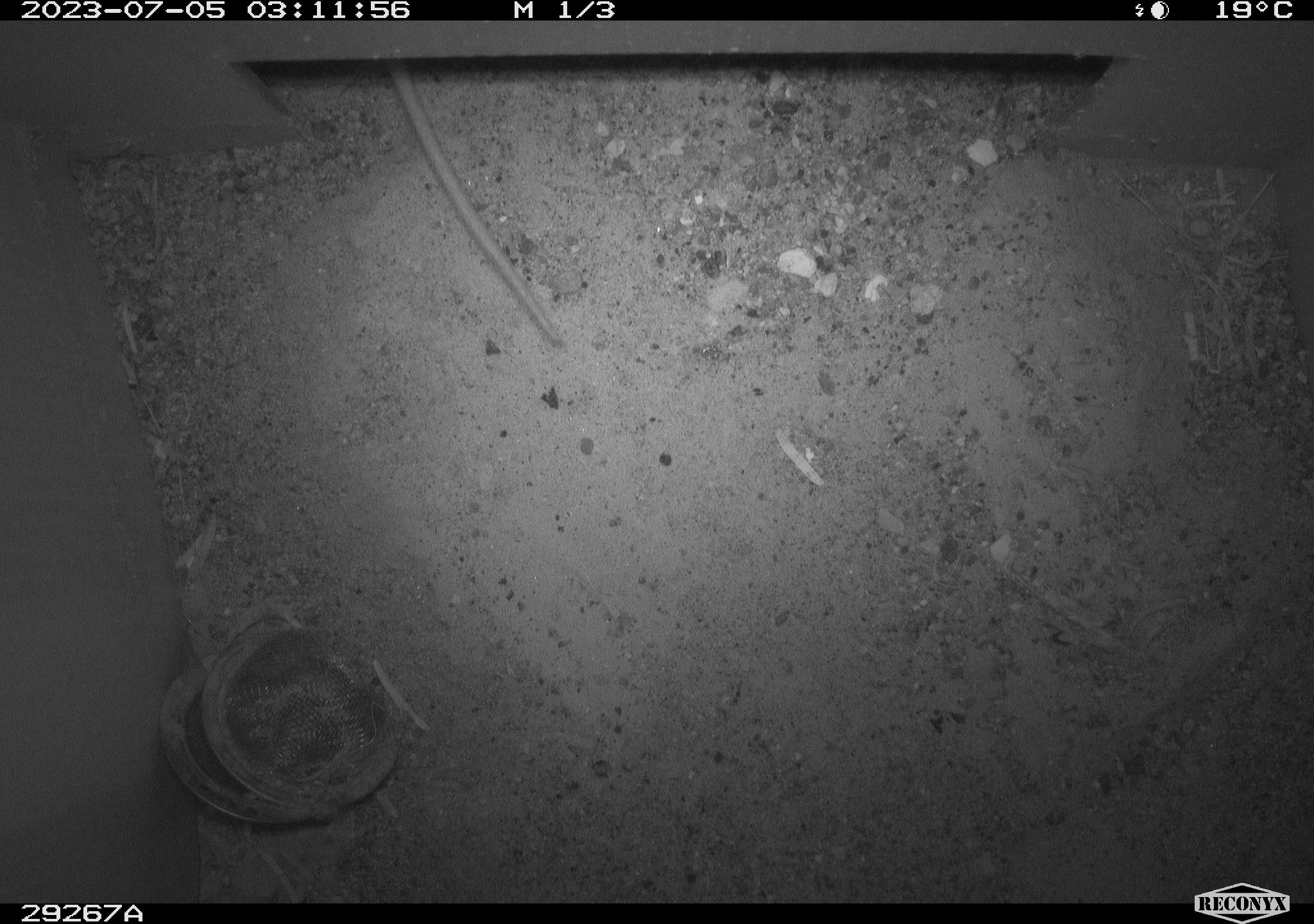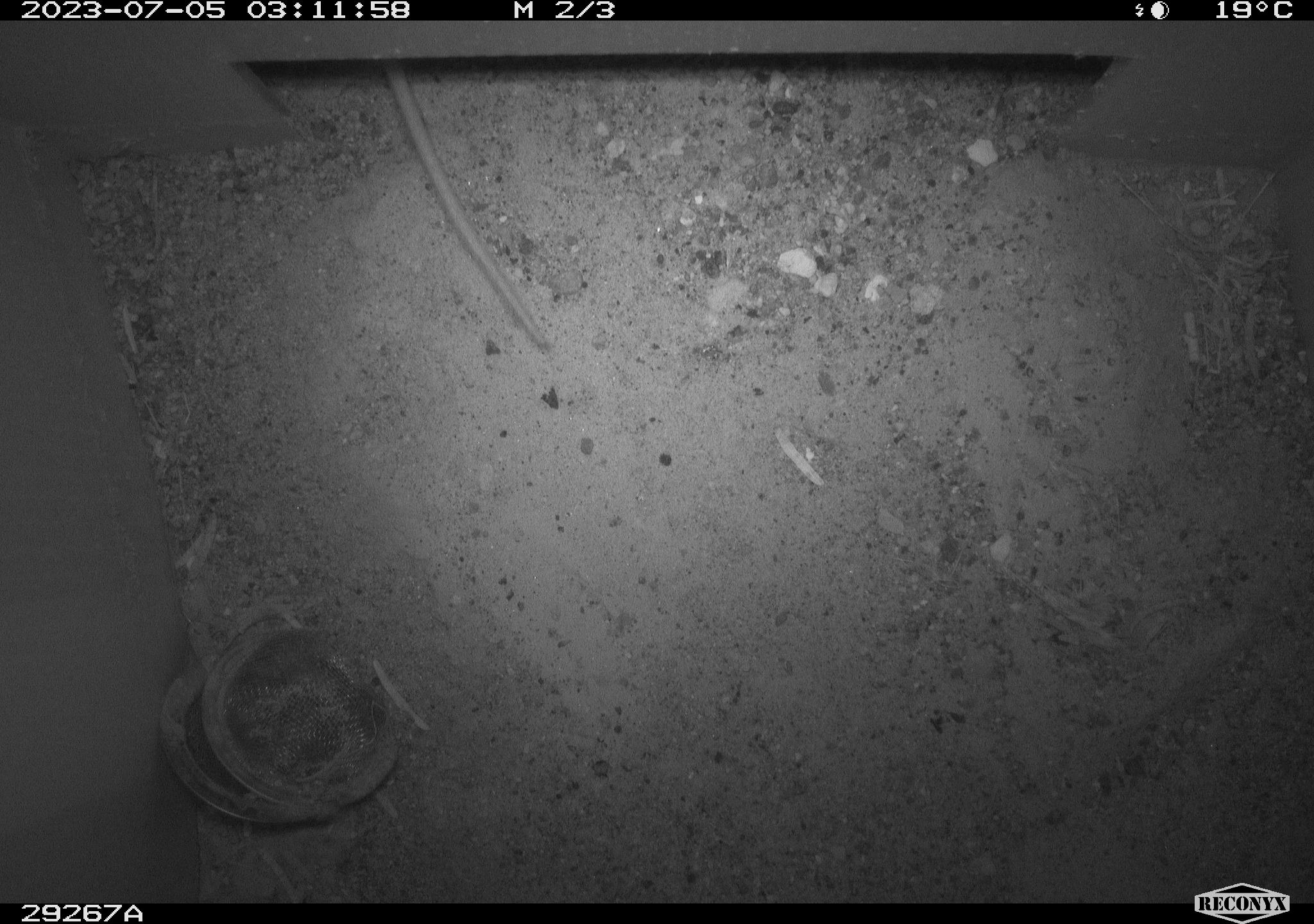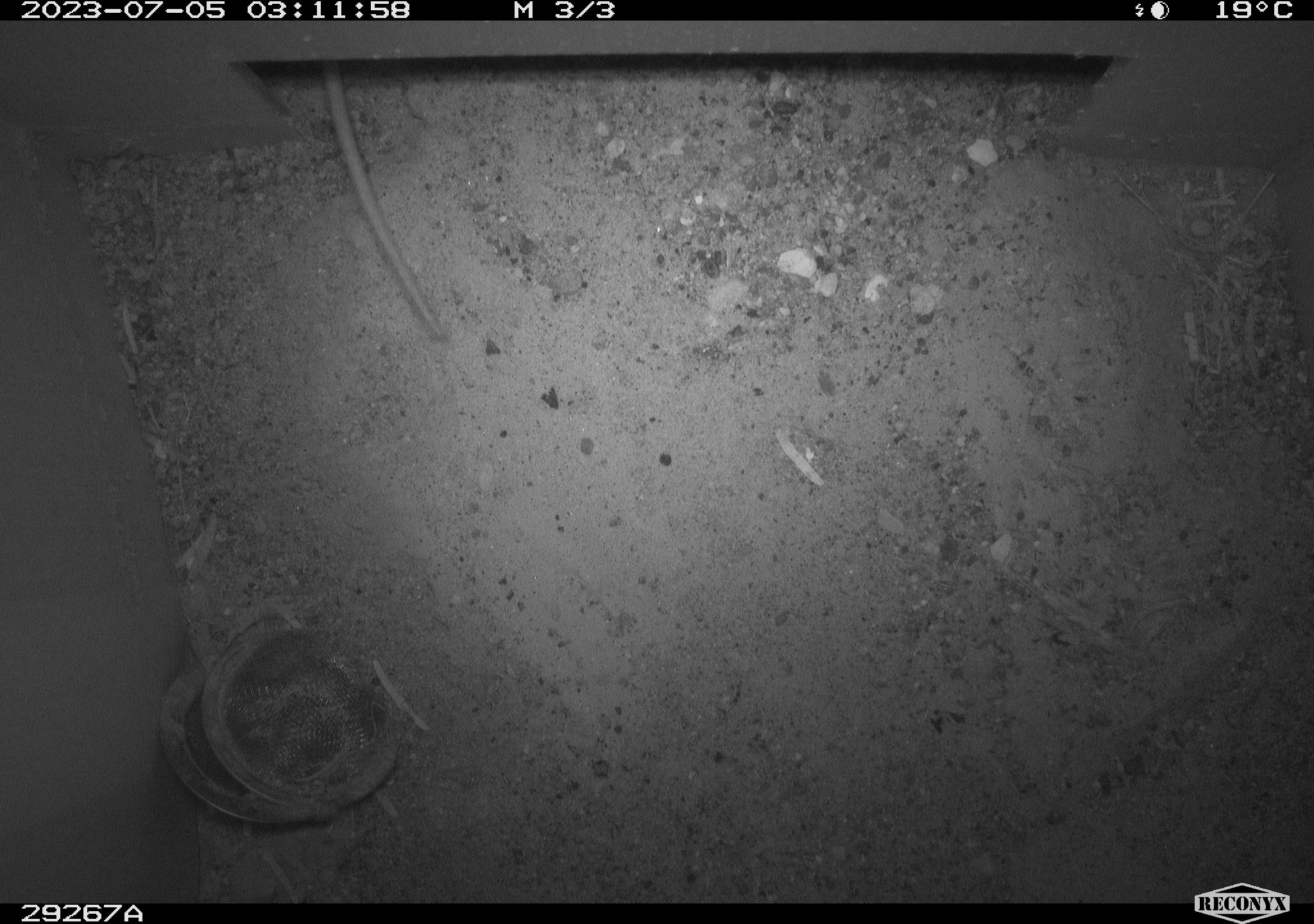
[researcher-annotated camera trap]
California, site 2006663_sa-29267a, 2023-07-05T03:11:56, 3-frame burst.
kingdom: Animalia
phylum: Chordata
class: Mammalia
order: Rodentia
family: Heteromyidae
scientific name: Heteromyidae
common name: kangaroo rats and pocket mice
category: heteromyidae family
Heteromyidae family (kangaroo rats and pocket mice) (Heteromyidae).